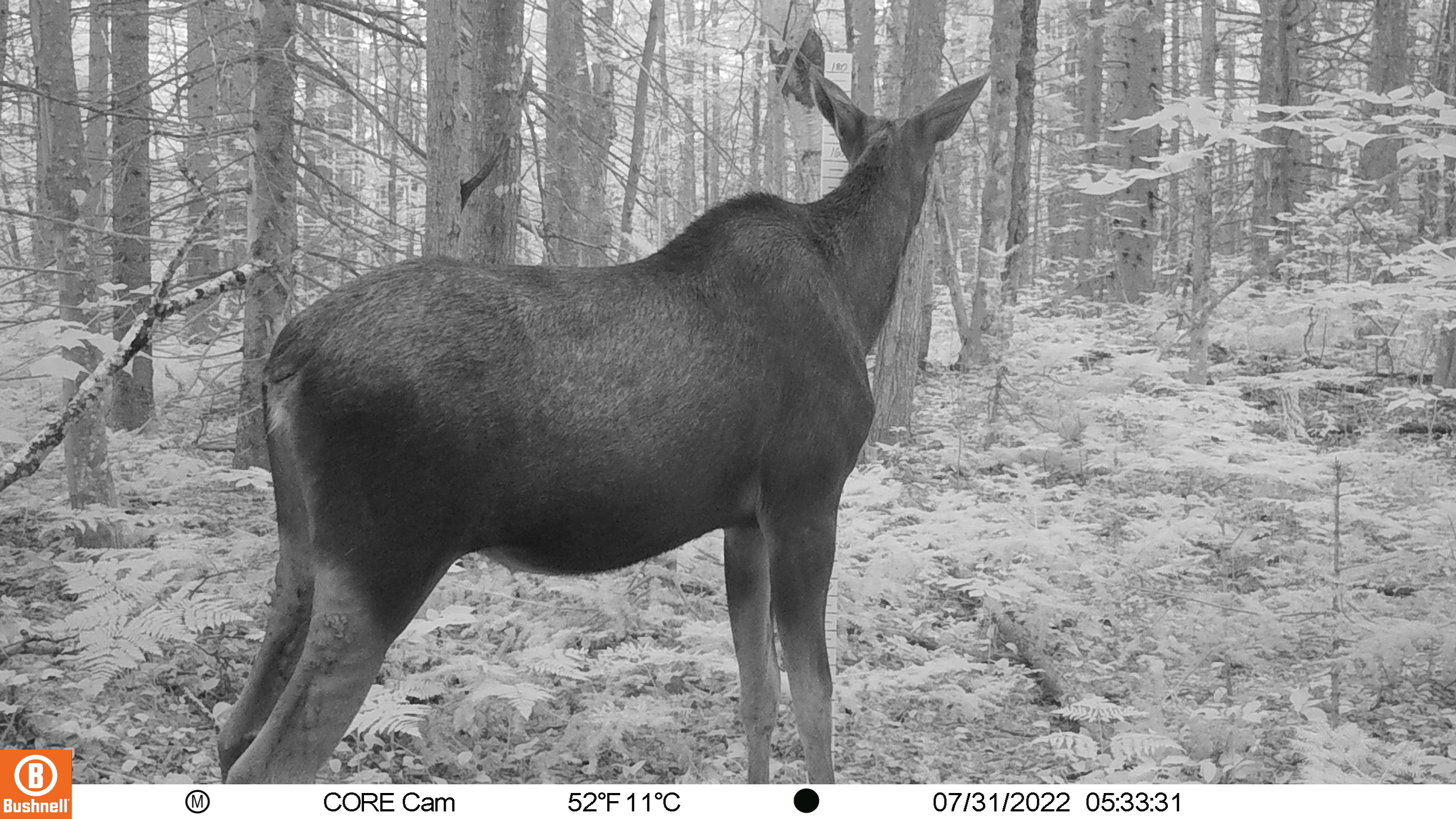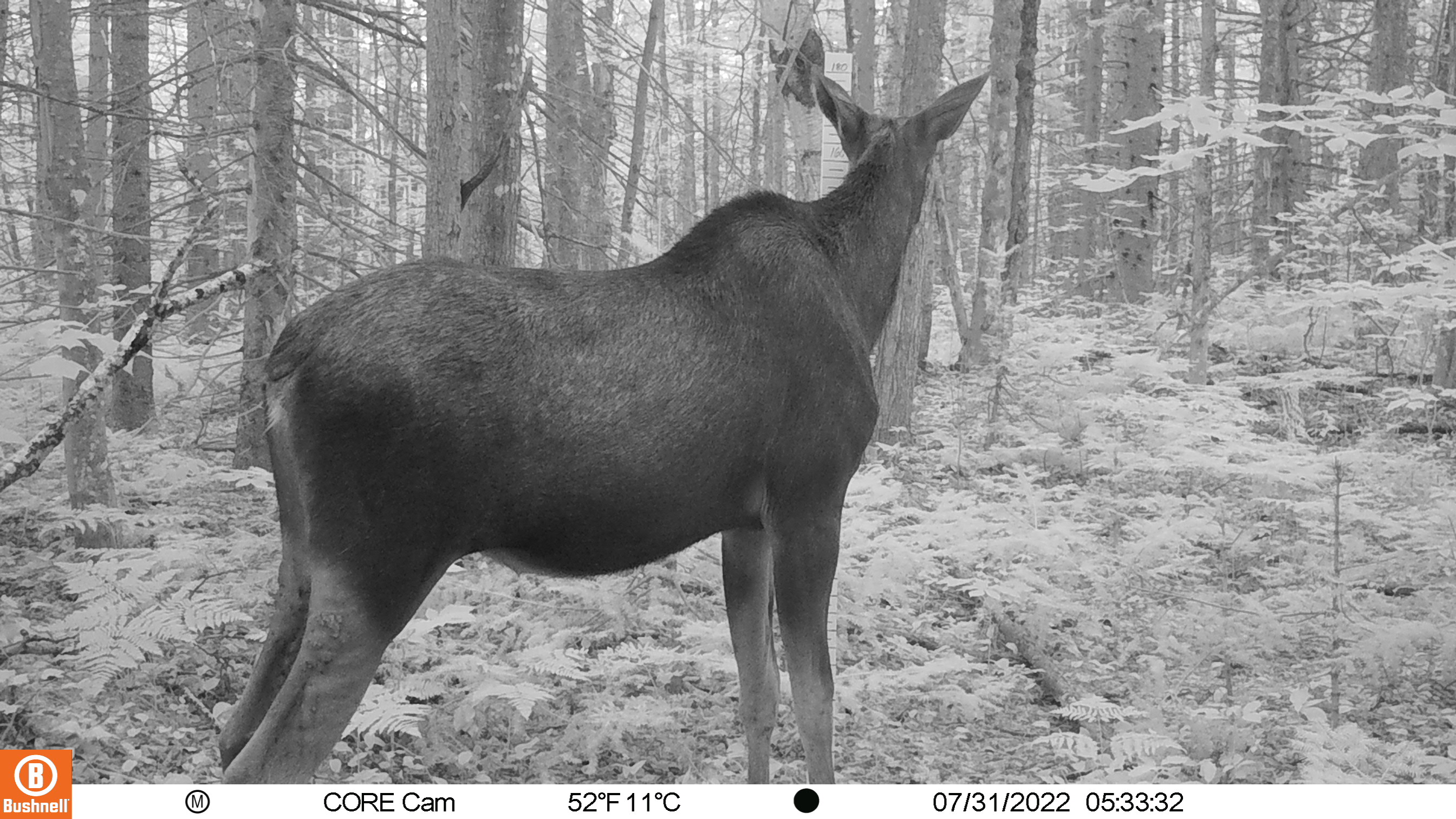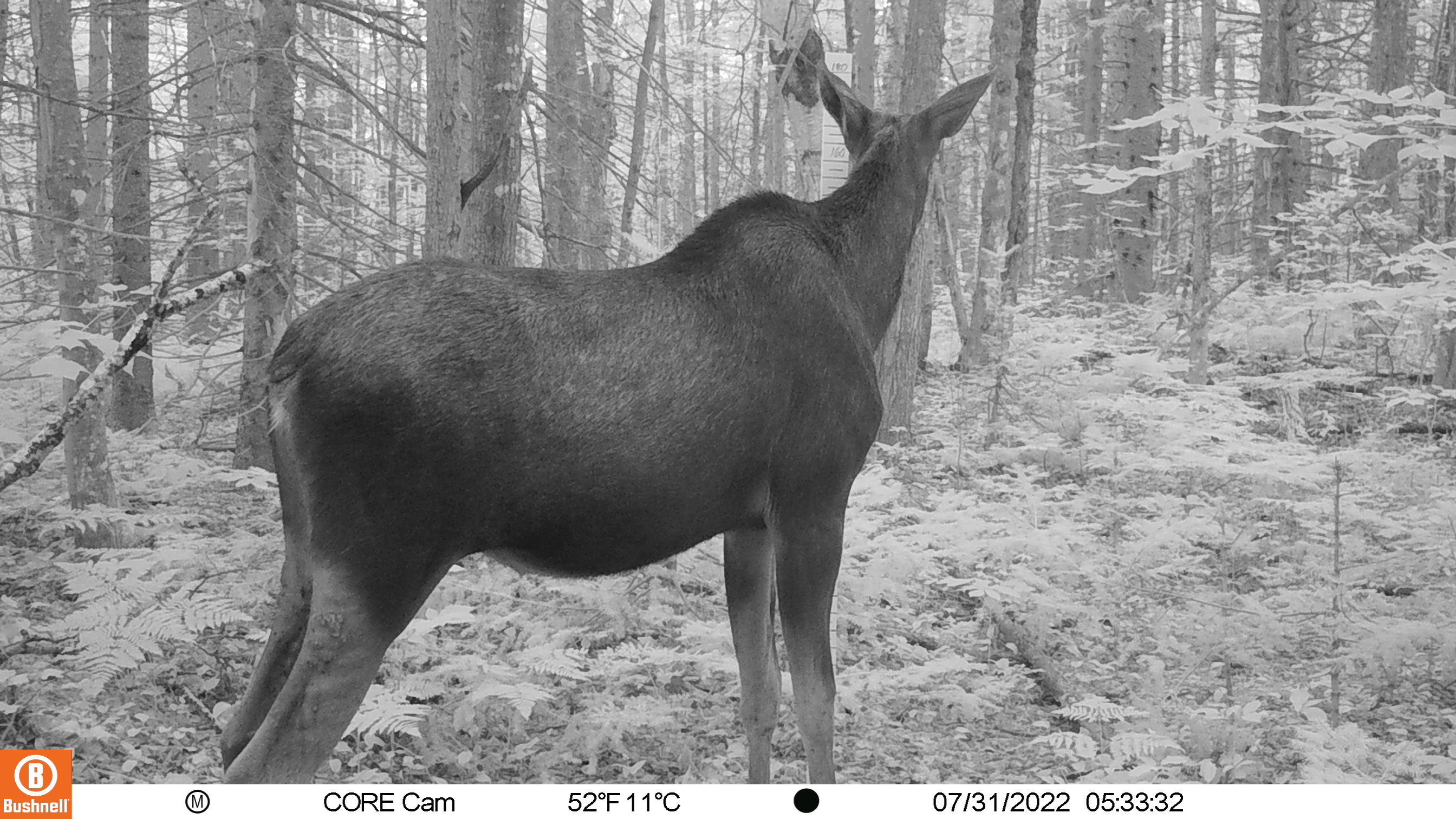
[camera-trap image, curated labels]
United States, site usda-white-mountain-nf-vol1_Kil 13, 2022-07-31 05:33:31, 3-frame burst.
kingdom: Animalia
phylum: Chordata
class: Mammalia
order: Artiodactyla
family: Cervidae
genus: Alces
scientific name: Alces alces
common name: moose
Moose (Alces alces).